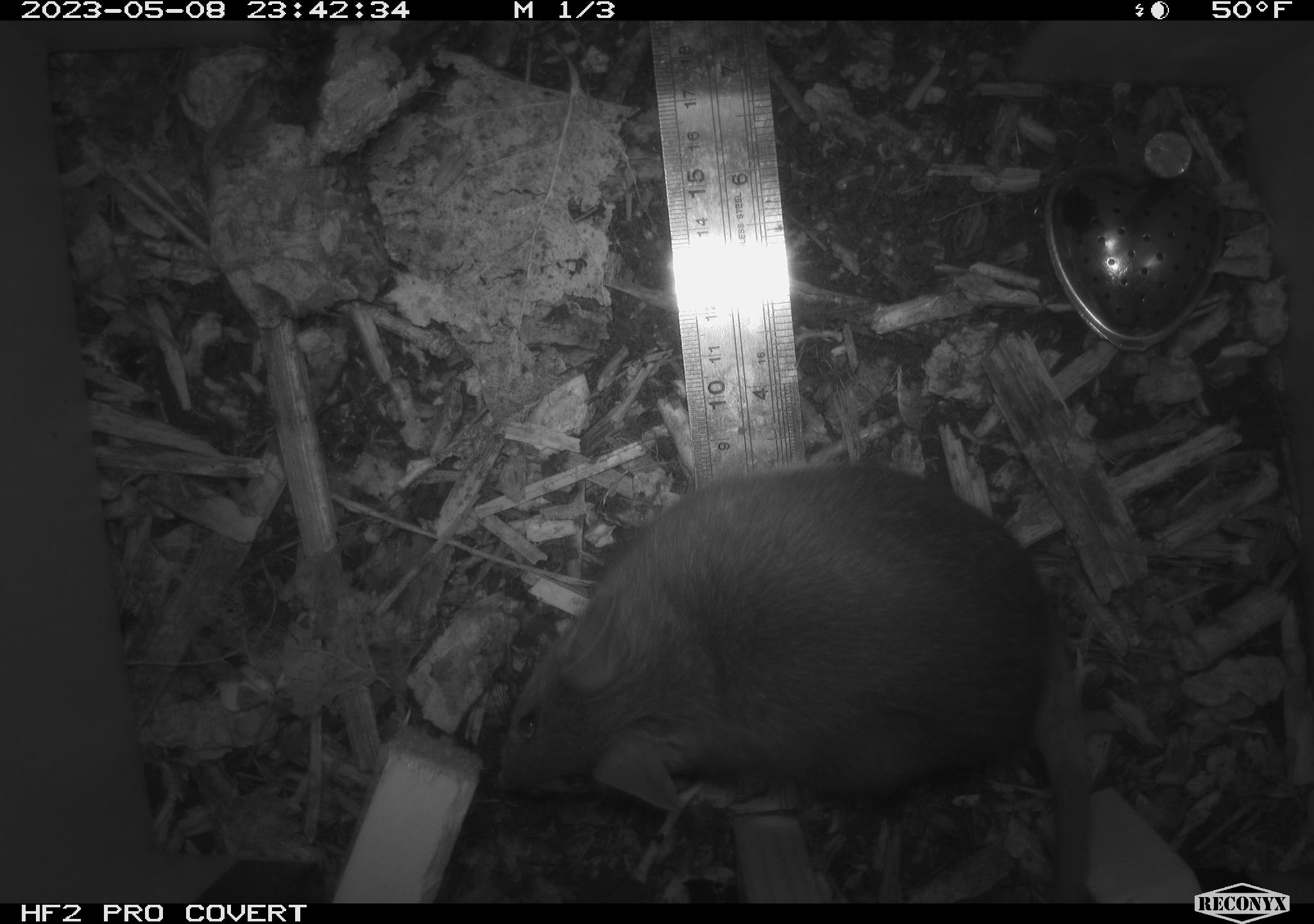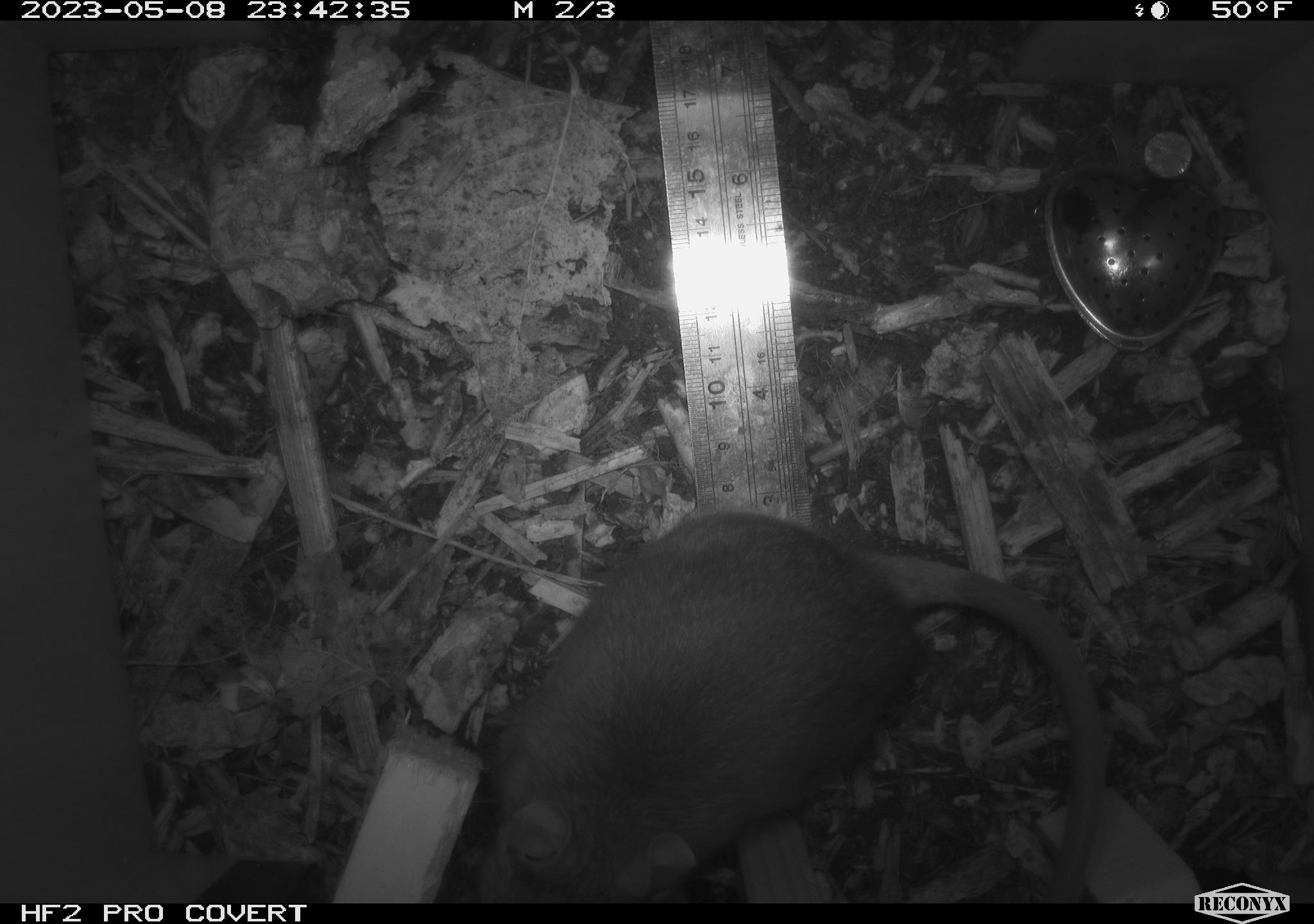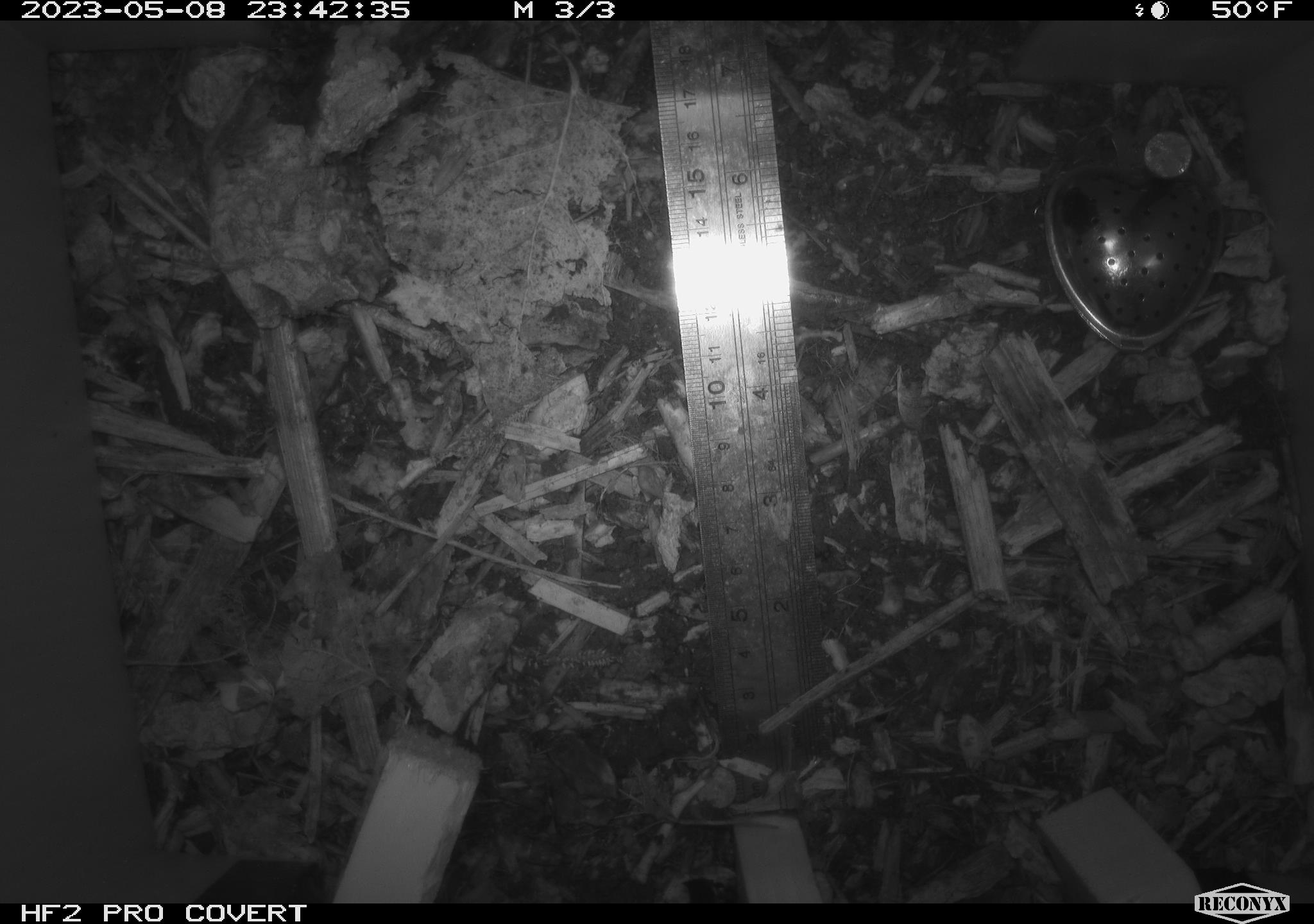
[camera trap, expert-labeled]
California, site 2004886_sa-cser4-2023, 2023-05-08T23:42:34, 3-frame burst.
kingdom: Animalia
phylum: Chordata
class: Mammalia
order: Rodentia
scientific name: Rodentia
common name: mouse species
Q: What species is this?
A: Mouse species (Rodentia).